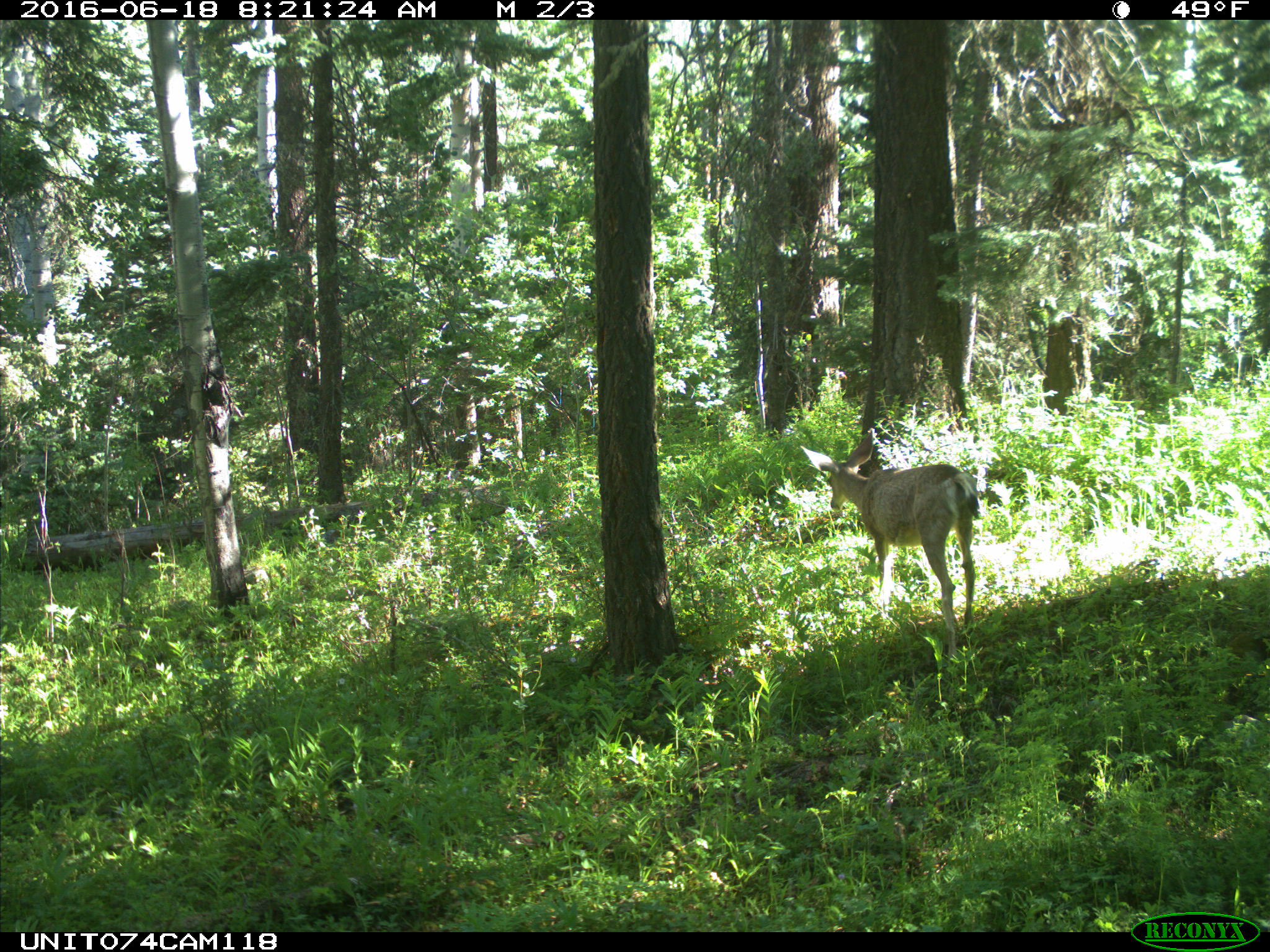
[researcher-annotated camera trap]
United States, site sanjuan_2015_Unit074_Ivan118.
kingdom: Animalia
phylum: Chordata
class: Mammalia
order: Artiodactyla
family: Cervidae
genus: Odocoileus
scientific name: Odocoileus hemionus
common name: mule deer